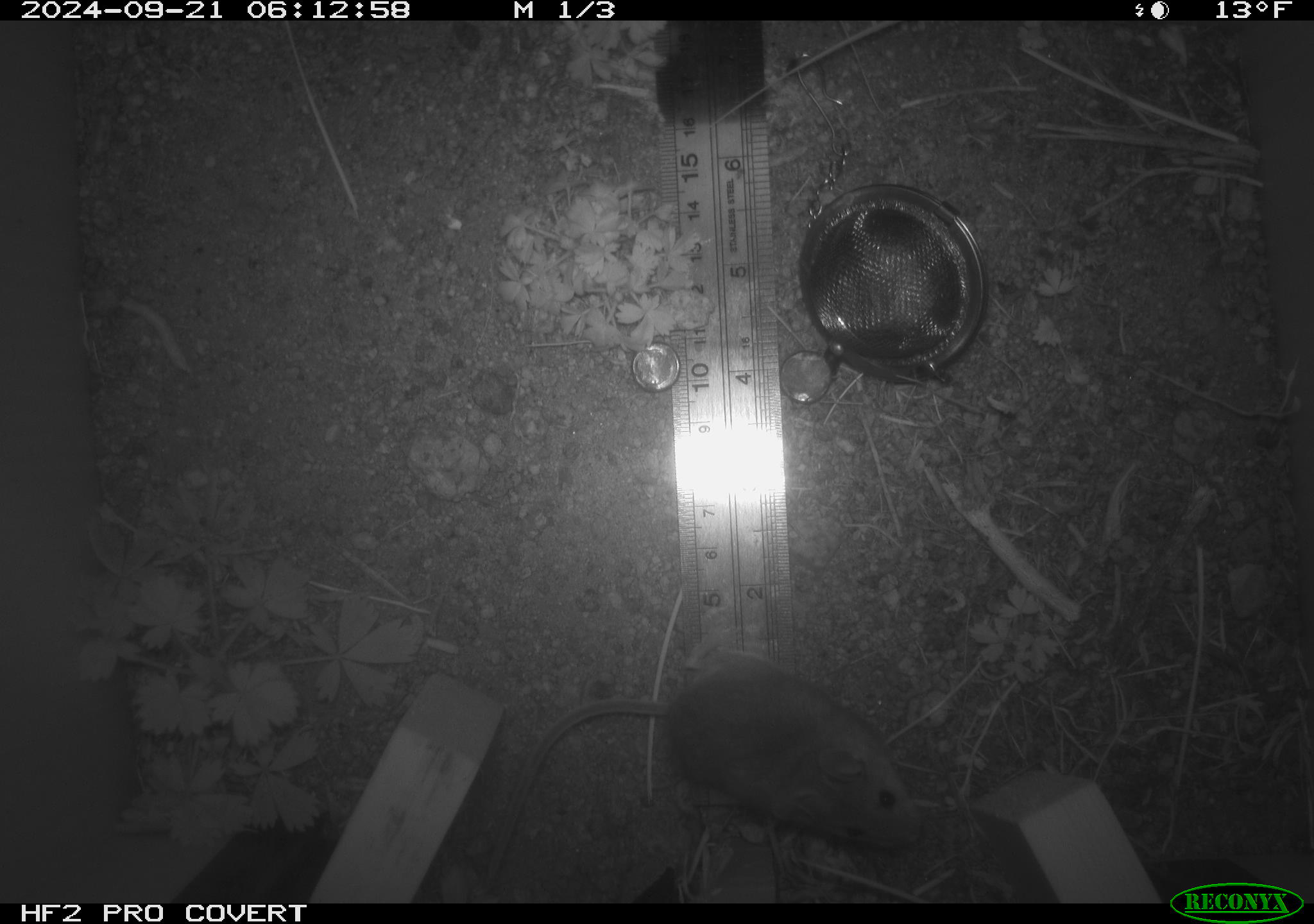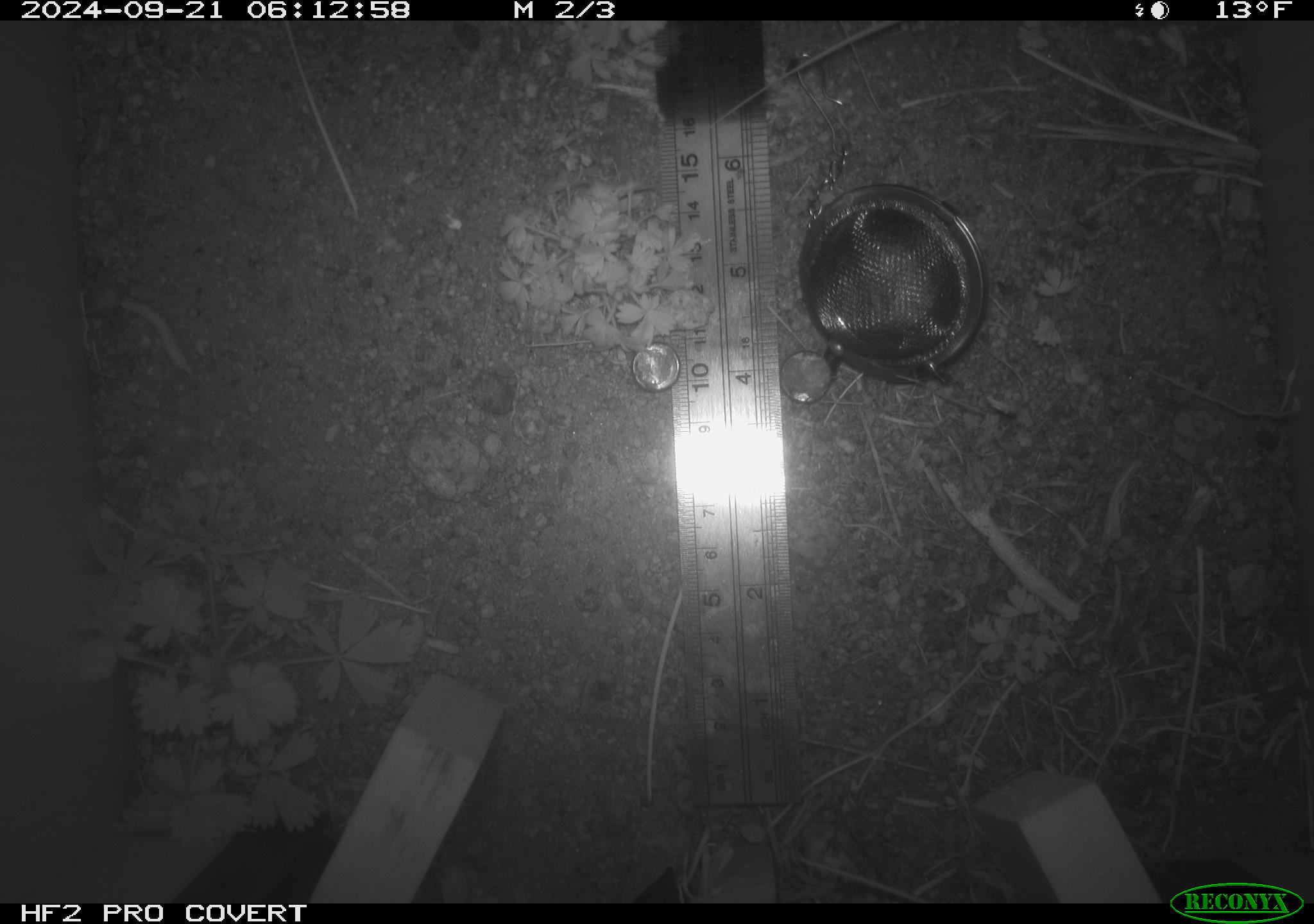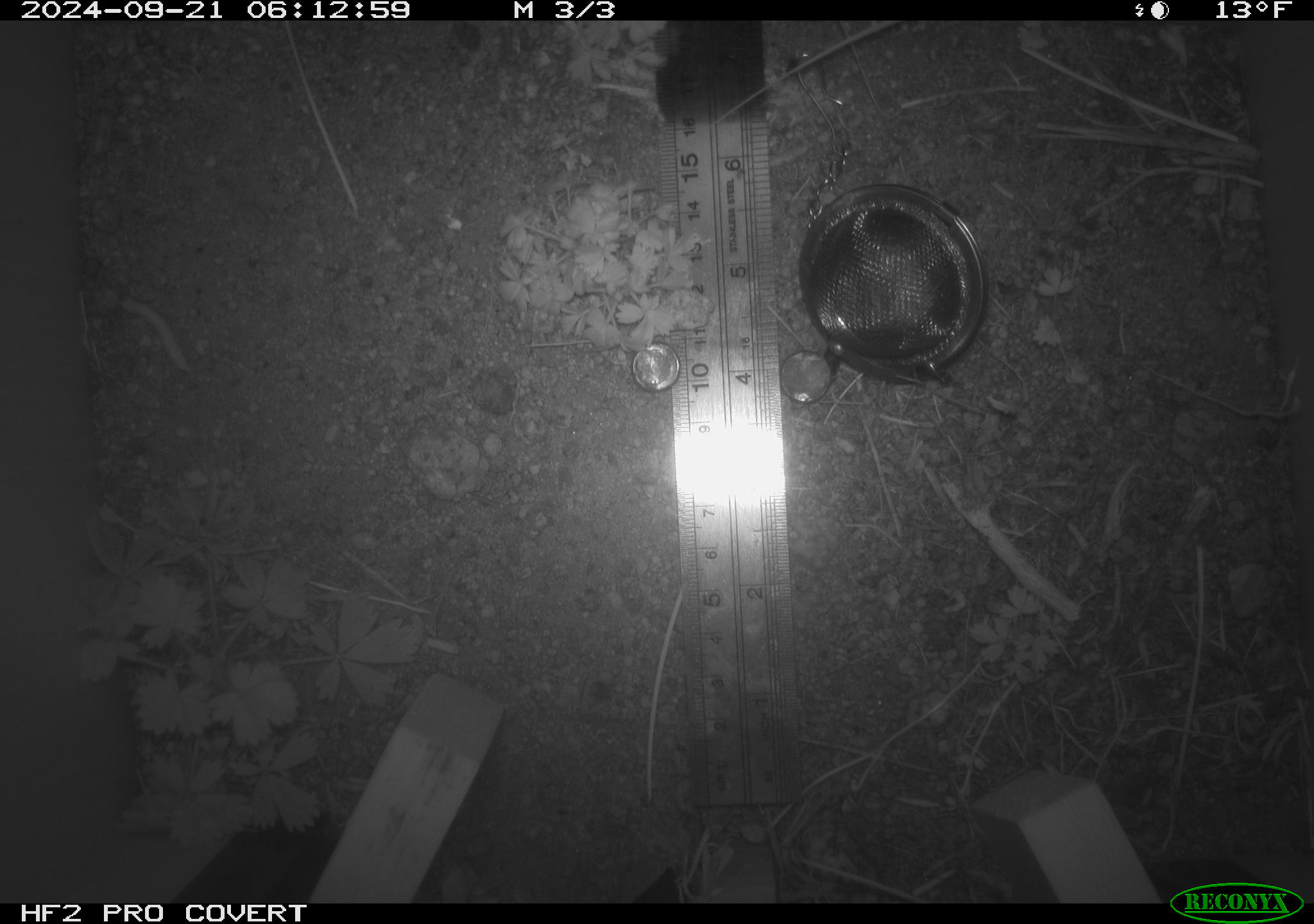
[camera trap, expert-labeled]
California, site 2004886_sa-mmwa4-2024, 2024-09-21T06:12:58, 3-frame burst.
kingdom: Animalia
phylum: Chordata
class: Mammalia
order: Rodentia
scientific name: Rodentia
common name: mouse species